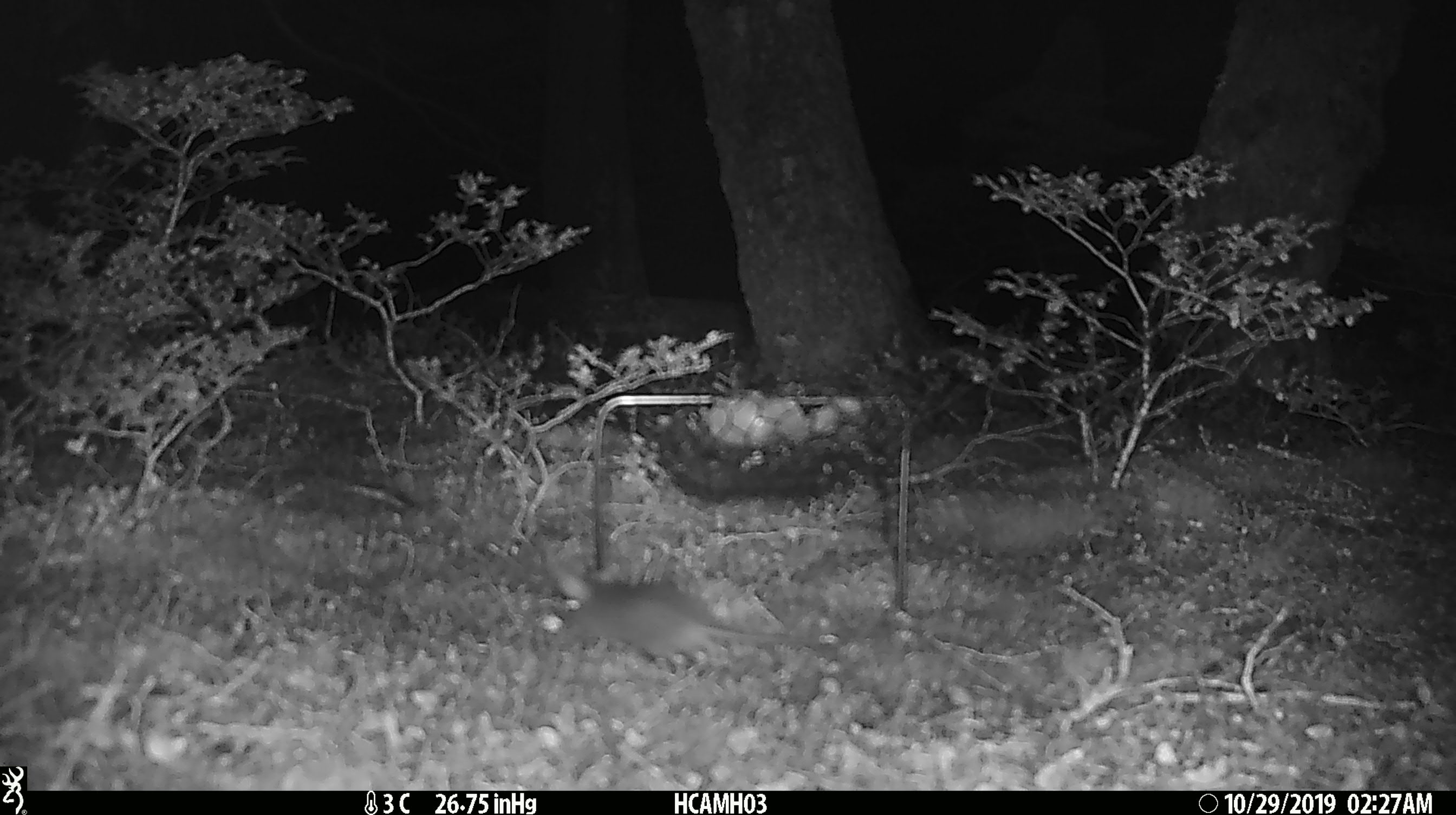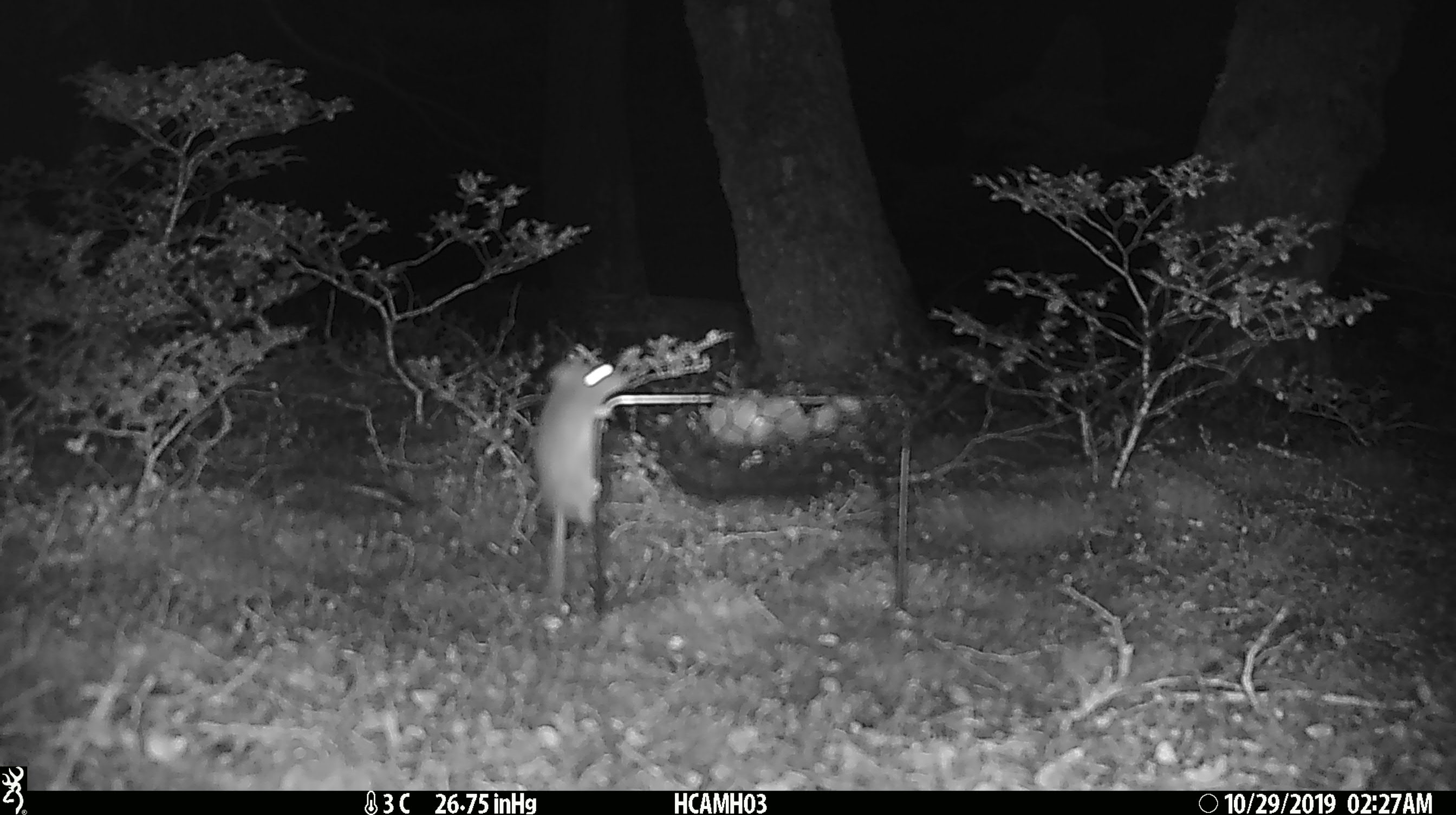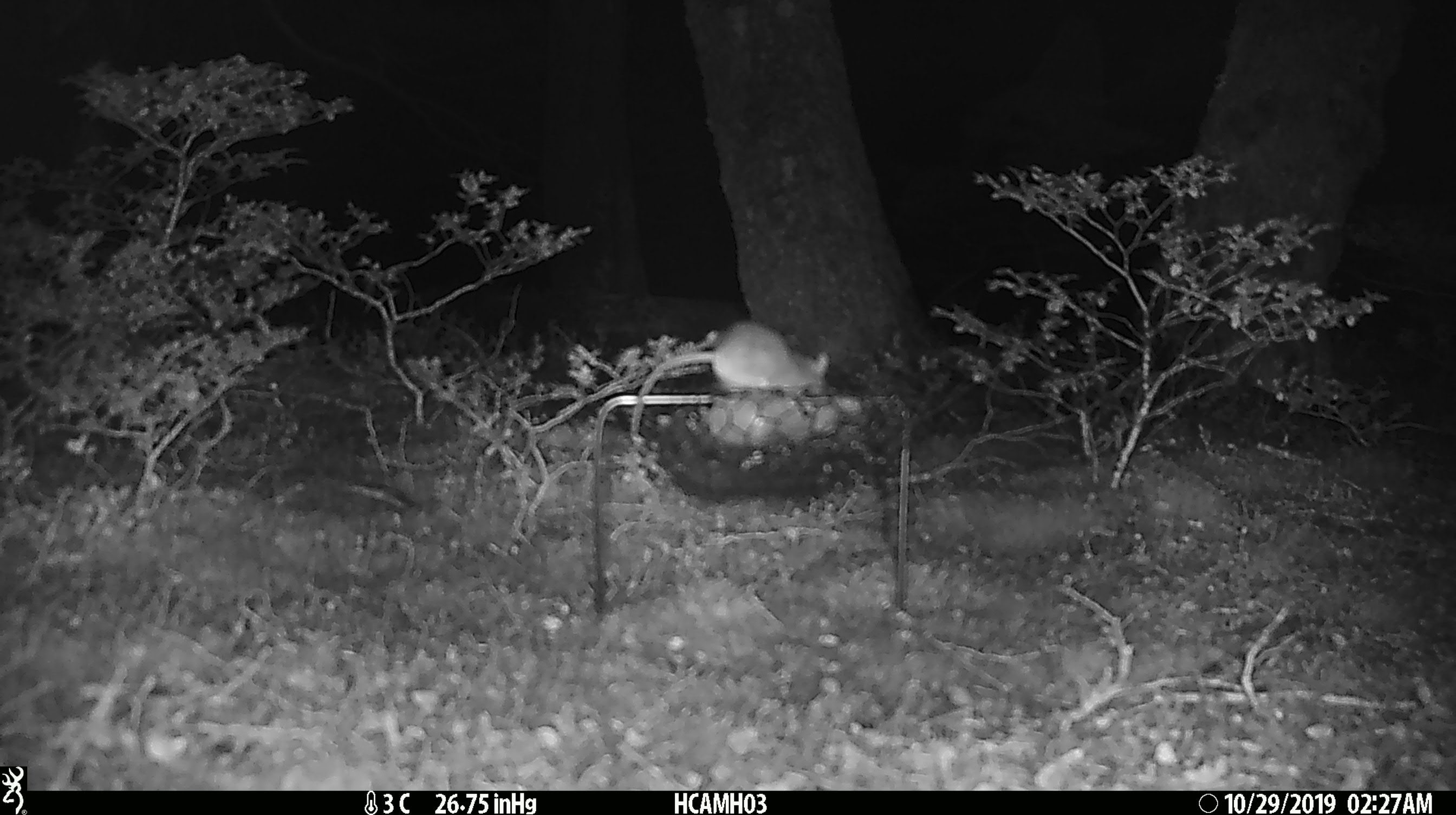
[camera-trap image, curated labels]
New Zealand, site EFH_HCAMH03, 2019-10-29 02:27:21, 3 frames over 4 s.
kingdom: Animalia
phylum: Chordata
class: Mammalia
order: Rodentia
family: Muridae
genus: Mus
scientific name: Mus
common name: mouse